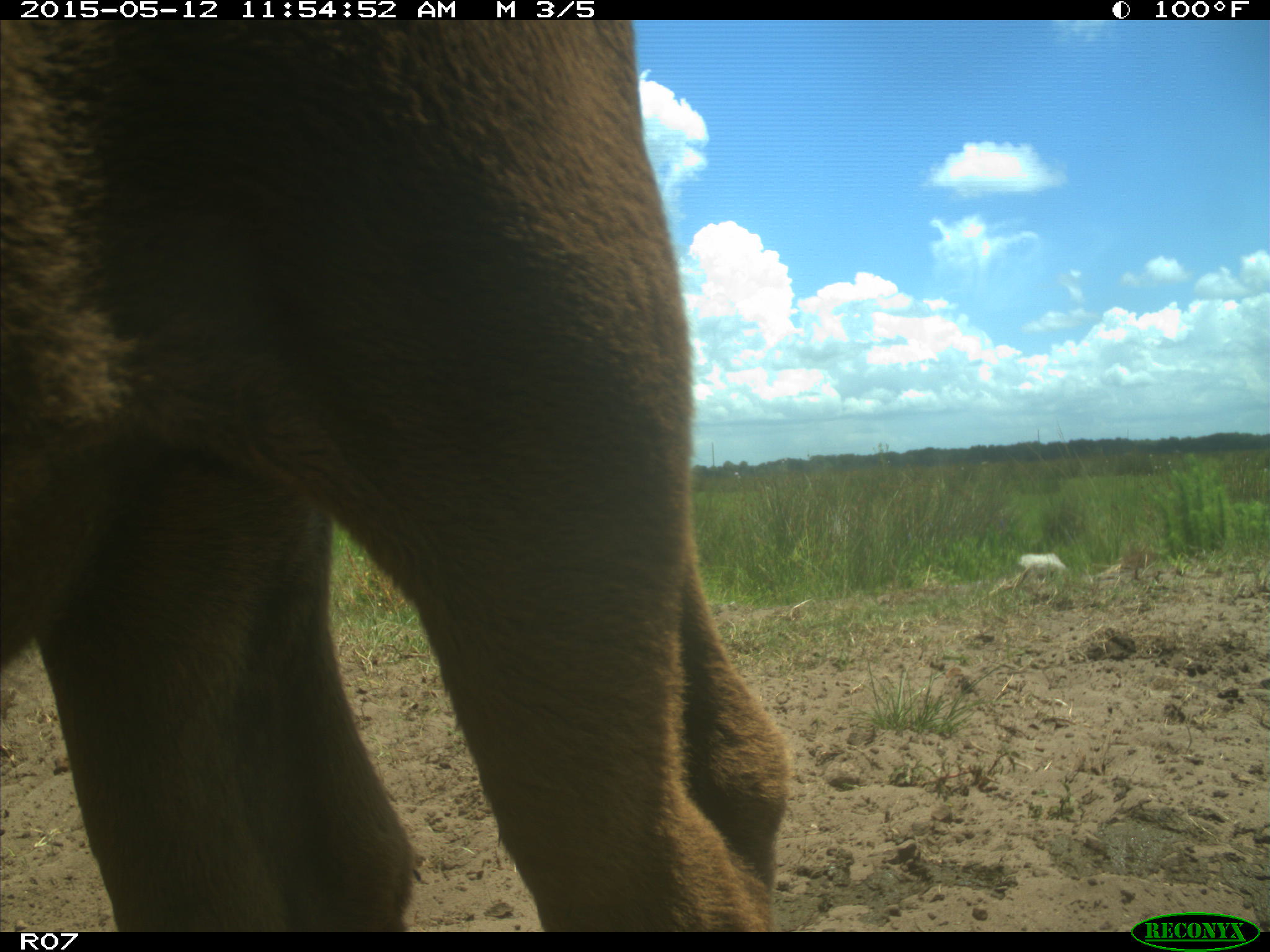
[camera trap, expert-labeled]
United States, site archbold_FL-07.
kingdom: Animalia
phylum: Chordata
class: Mammalia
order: Artiodactyla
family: Bovidae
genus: Bos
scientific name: Bos taurus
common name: domestic cow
Bos taurus (domestic cow).